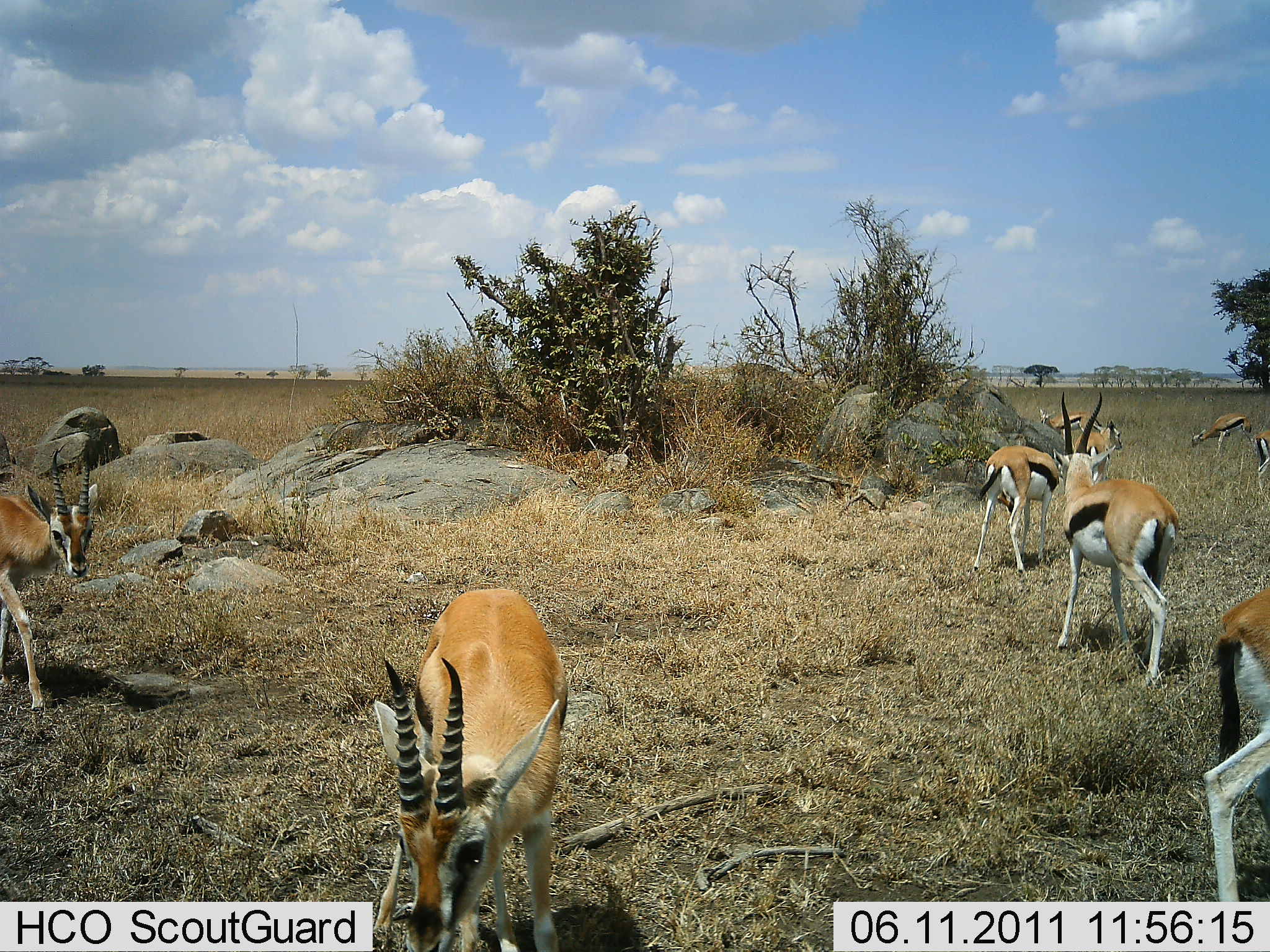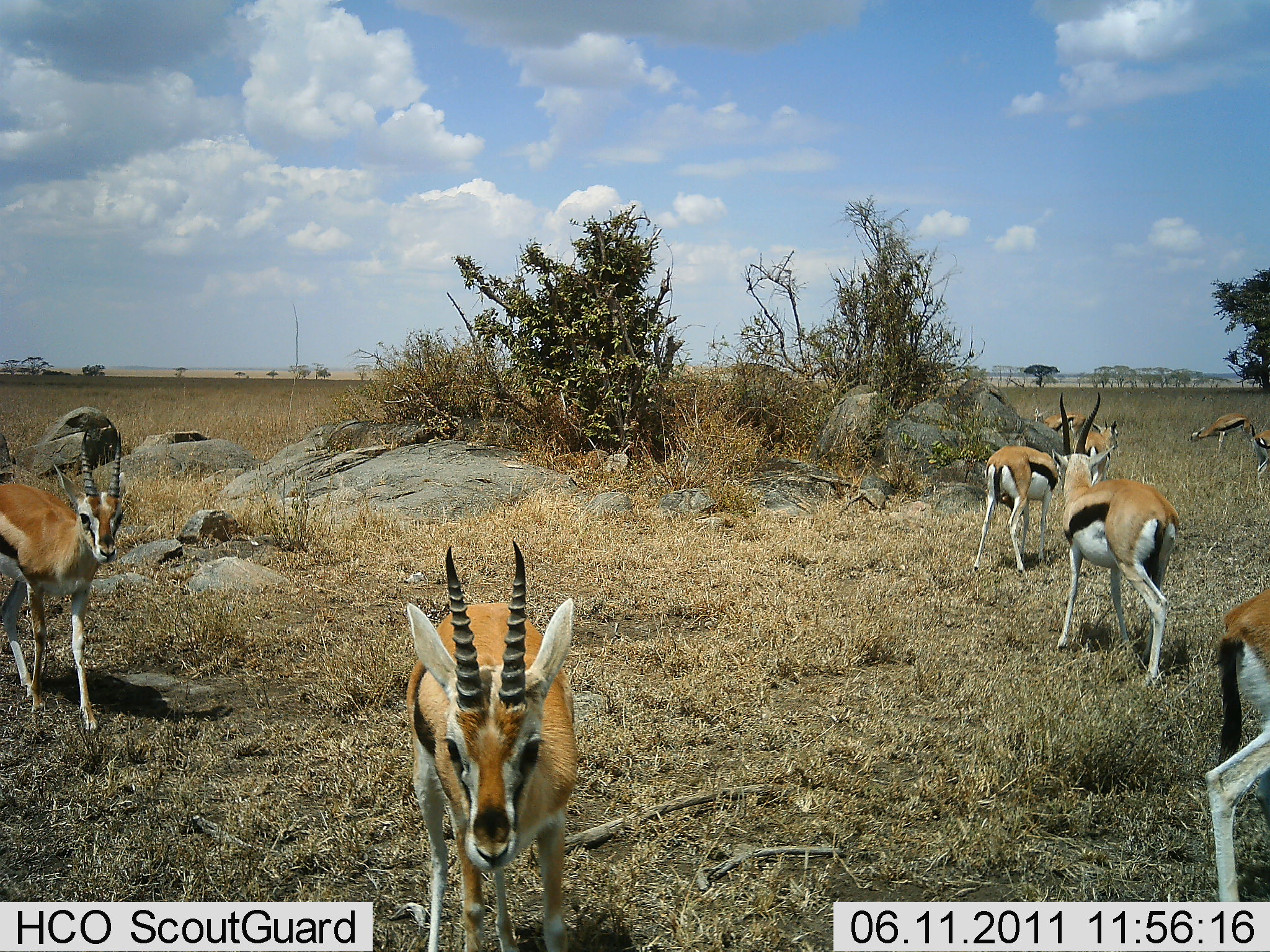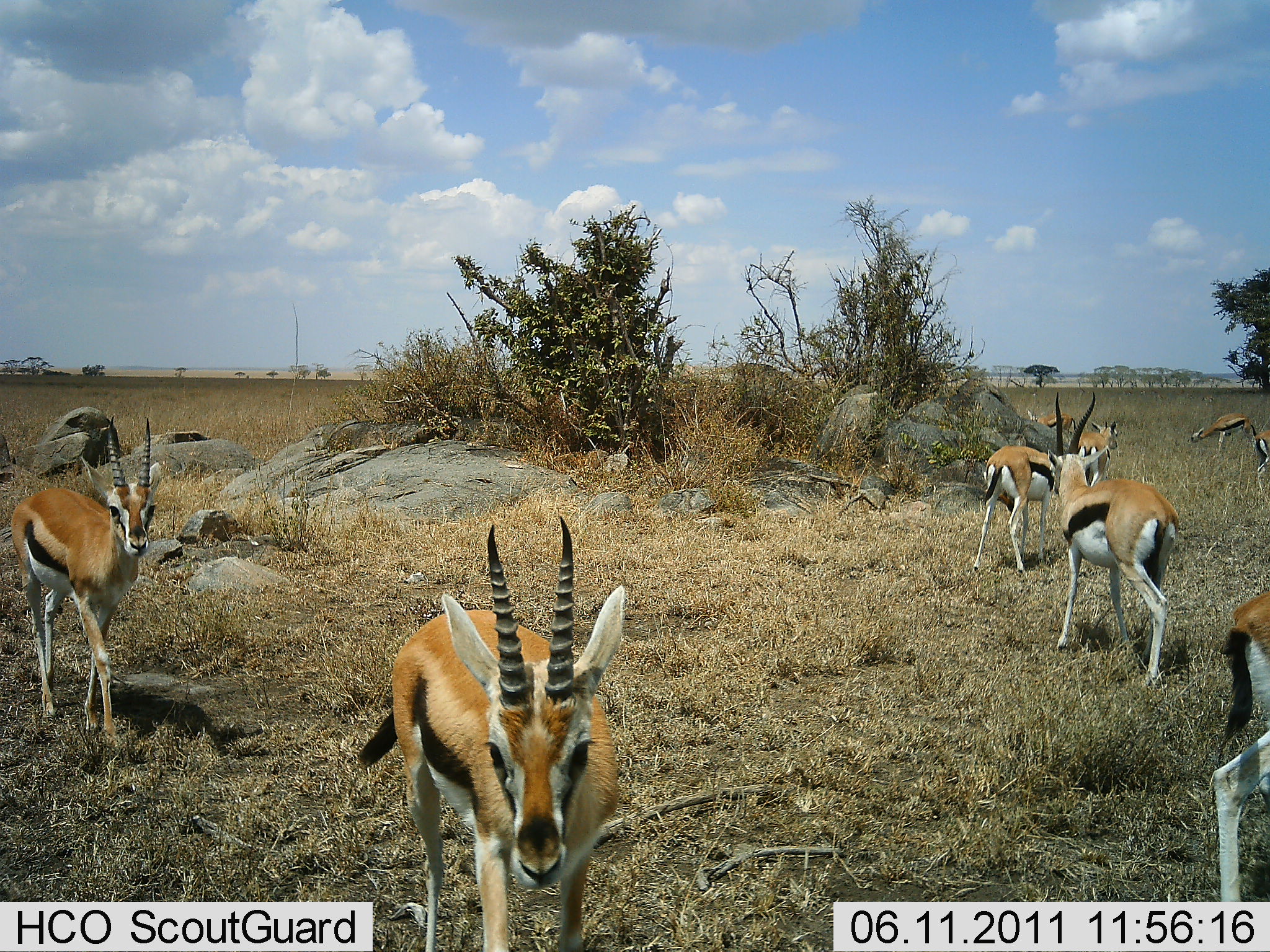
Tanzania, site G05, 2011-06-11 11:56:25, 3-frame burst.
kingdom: Animalia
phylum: Chordata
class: Mammalia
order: Artiodactyla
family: Bovidae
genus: Eudorcas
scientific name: Eudorcas thomsonii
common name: thomson's gazelle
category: gazellethomsons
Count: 9.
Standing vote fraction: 83%.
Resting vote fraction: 0%.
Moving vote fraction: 33%.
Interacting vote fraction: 0%.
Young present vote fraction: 0%.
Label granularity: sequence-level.